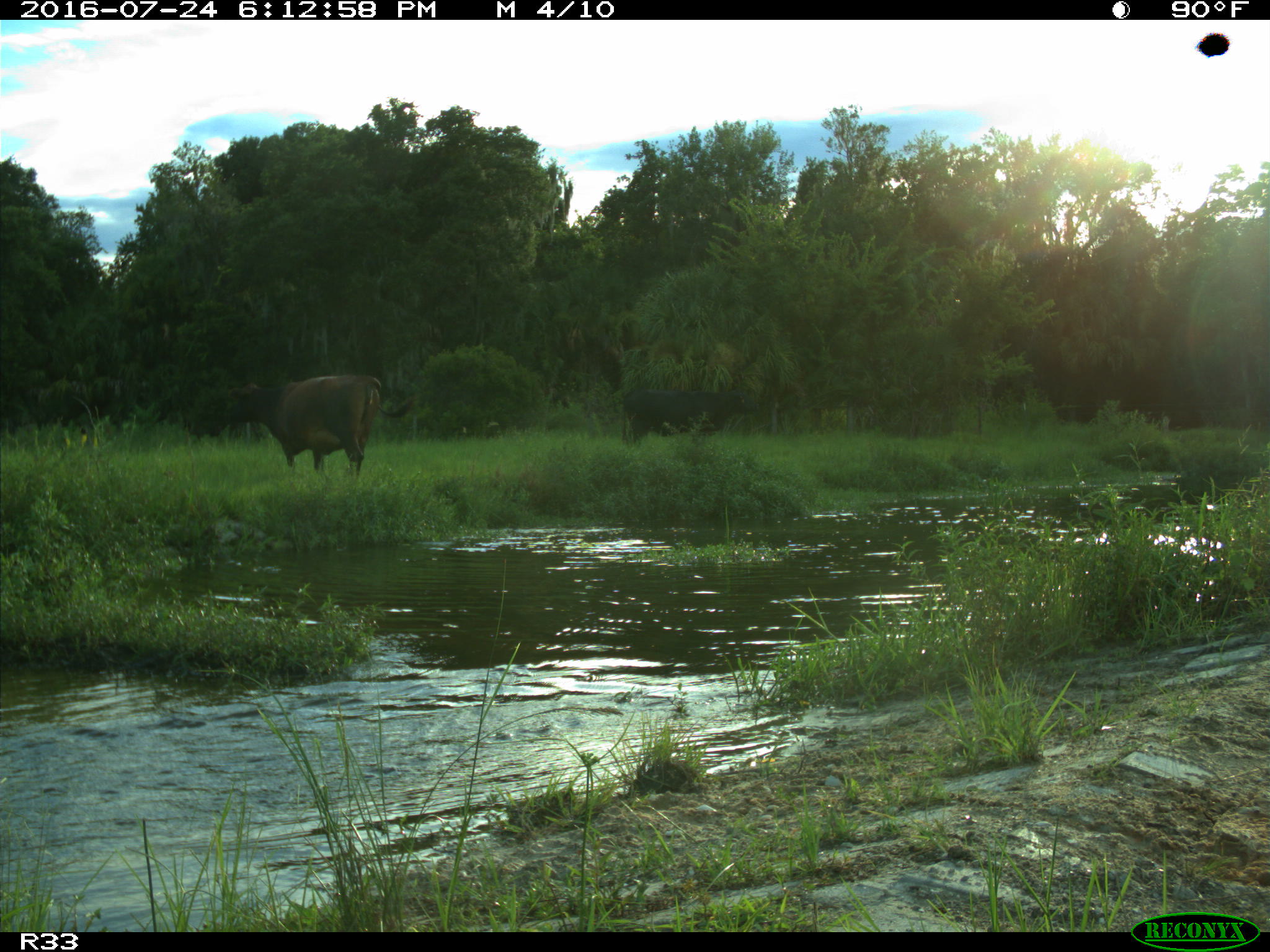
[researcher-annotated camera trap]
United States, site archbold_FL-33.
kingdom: Animalia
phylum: Chordata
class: Mammalia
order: Artiodactyla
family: Bovidae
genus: Bos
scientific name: Bos taurus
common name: domestic cow